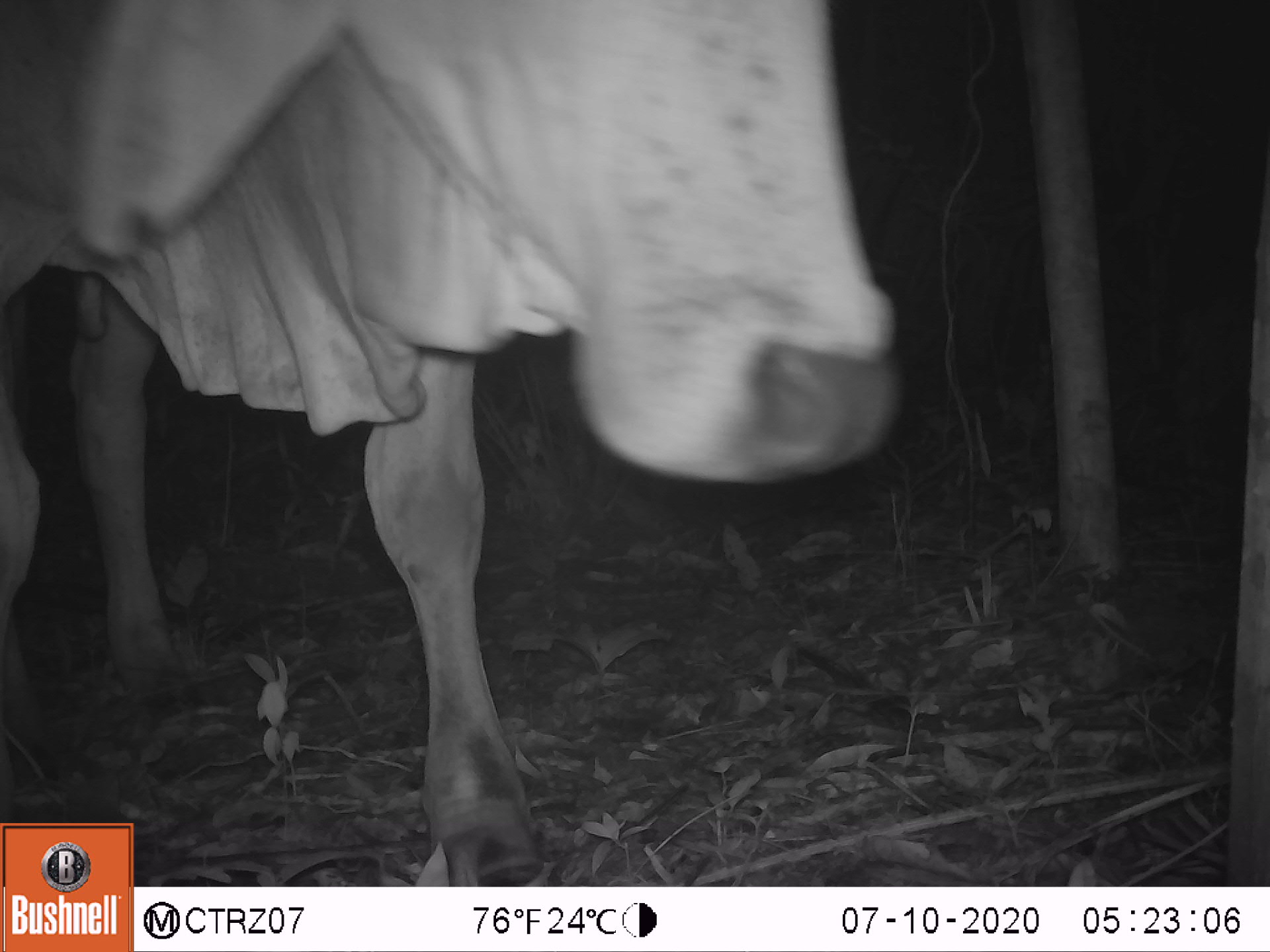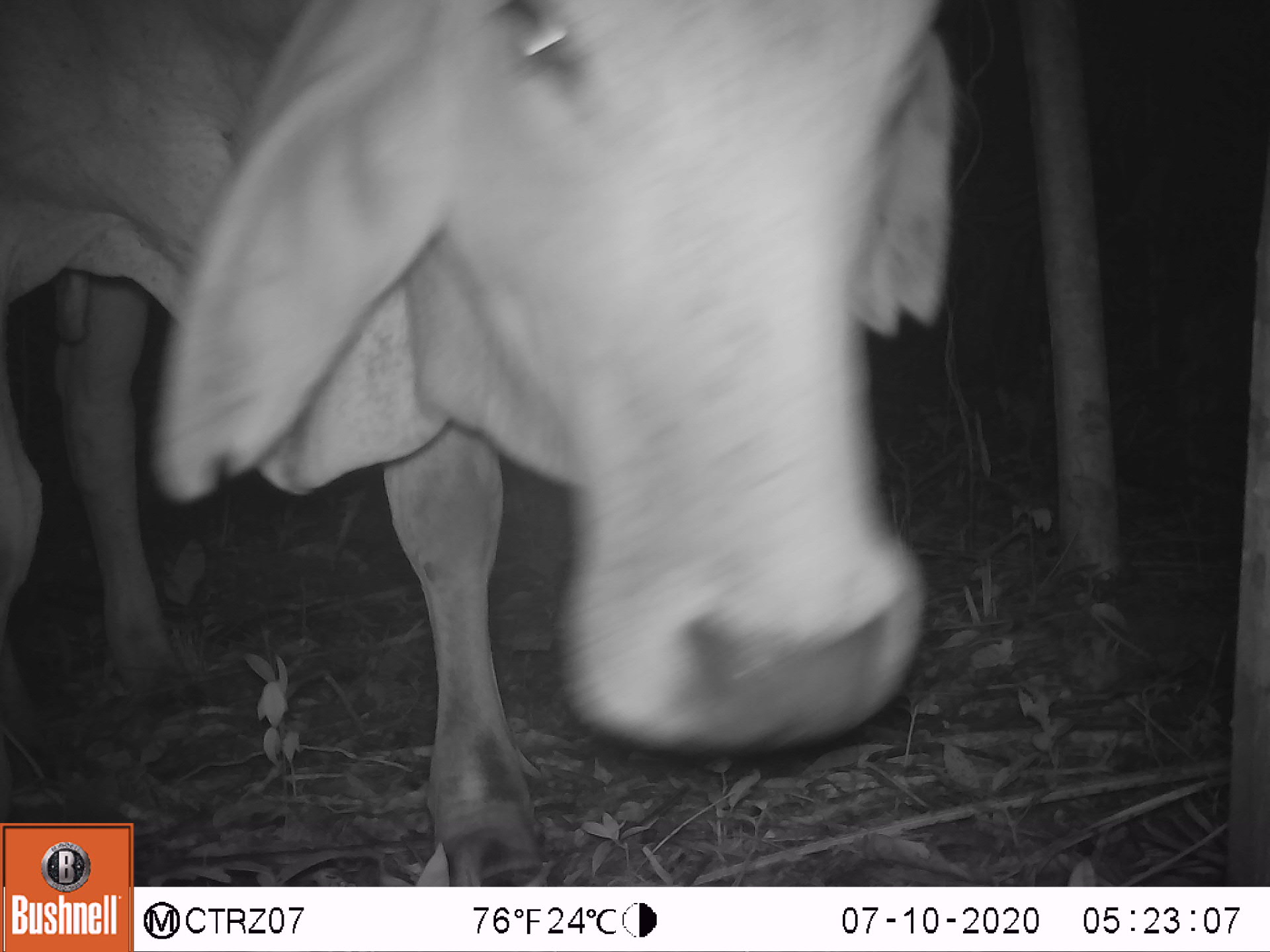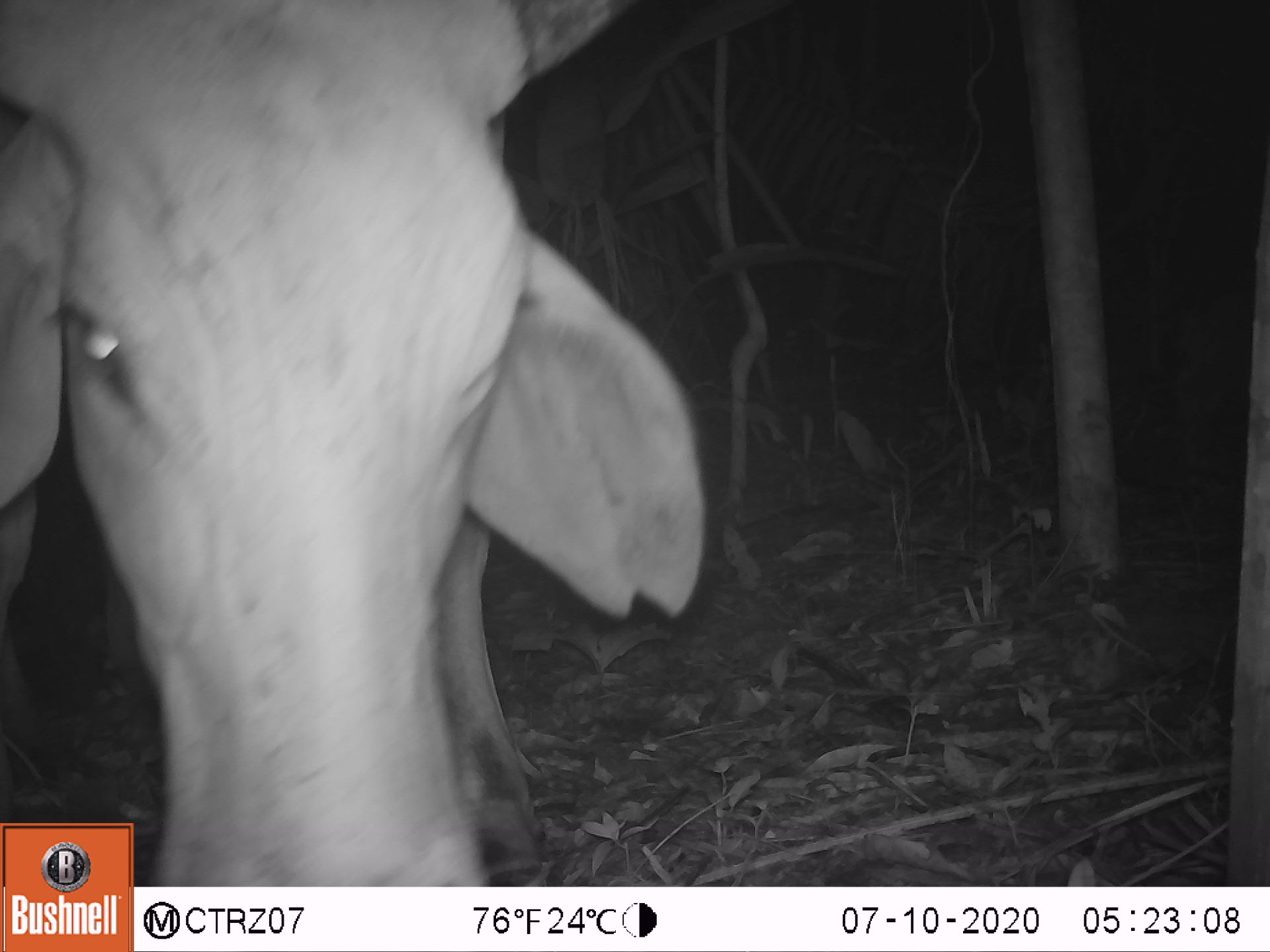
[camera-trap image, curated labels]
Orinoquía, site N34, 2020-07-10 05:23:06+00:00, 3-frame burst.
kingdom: Animalia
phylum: Chordata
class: Mammalia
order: Artiodactyla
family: Bovidae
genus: Bos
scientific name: Bos taurus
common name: cow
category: cattle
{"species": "cattle (cow) (Bos taurus)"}